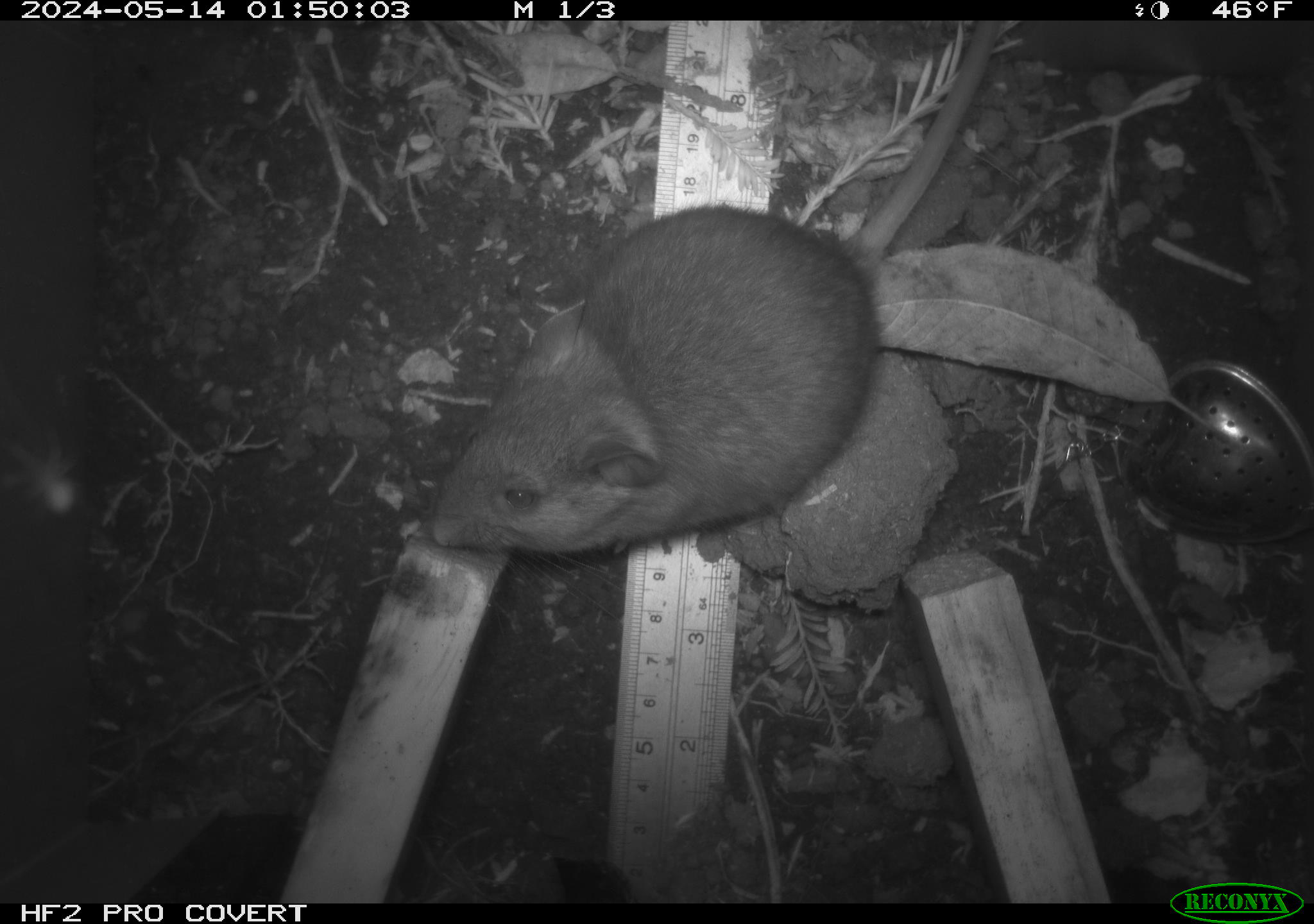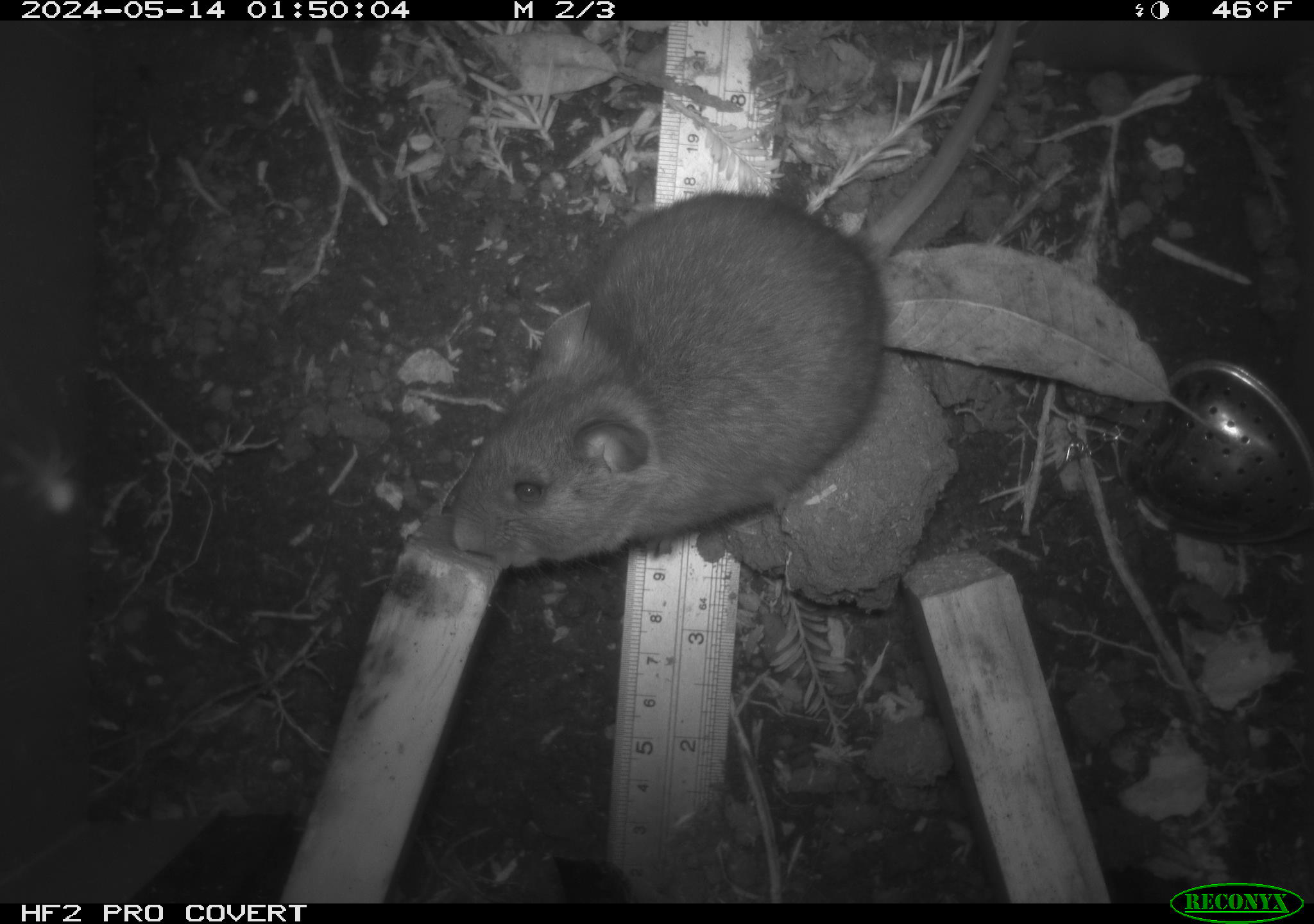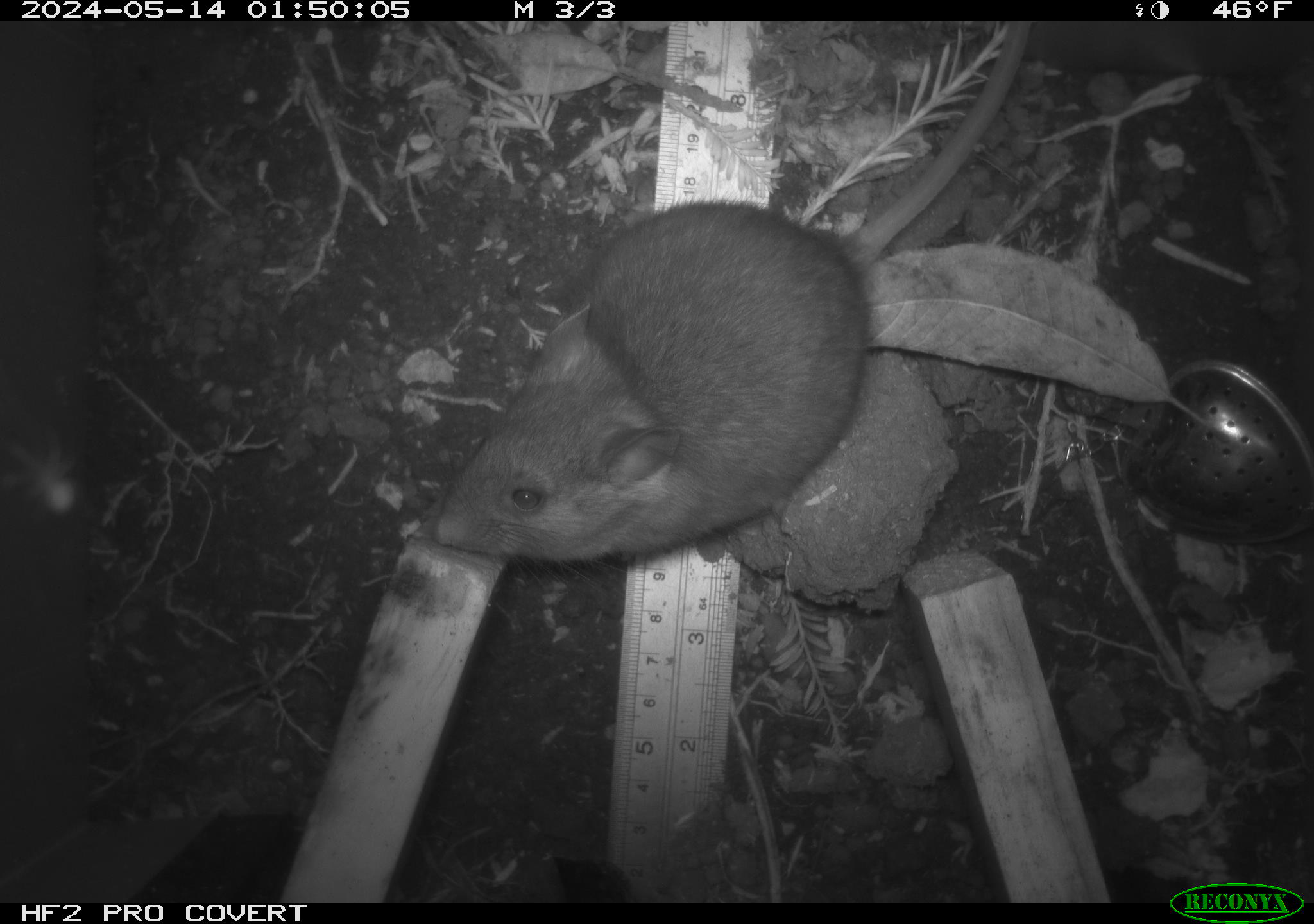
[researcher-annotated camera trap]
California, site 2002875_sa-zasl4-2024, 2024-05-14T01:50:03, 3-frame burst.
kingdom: Animalia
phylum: Chordata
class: Mammalia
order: Rodentia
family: Cricetidae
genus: Neotoma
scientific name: Neotoma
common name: pack rat or woodrat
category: neotoma species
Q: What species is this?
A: Neotoma species (pack rat or woodrat) (Neotoma).